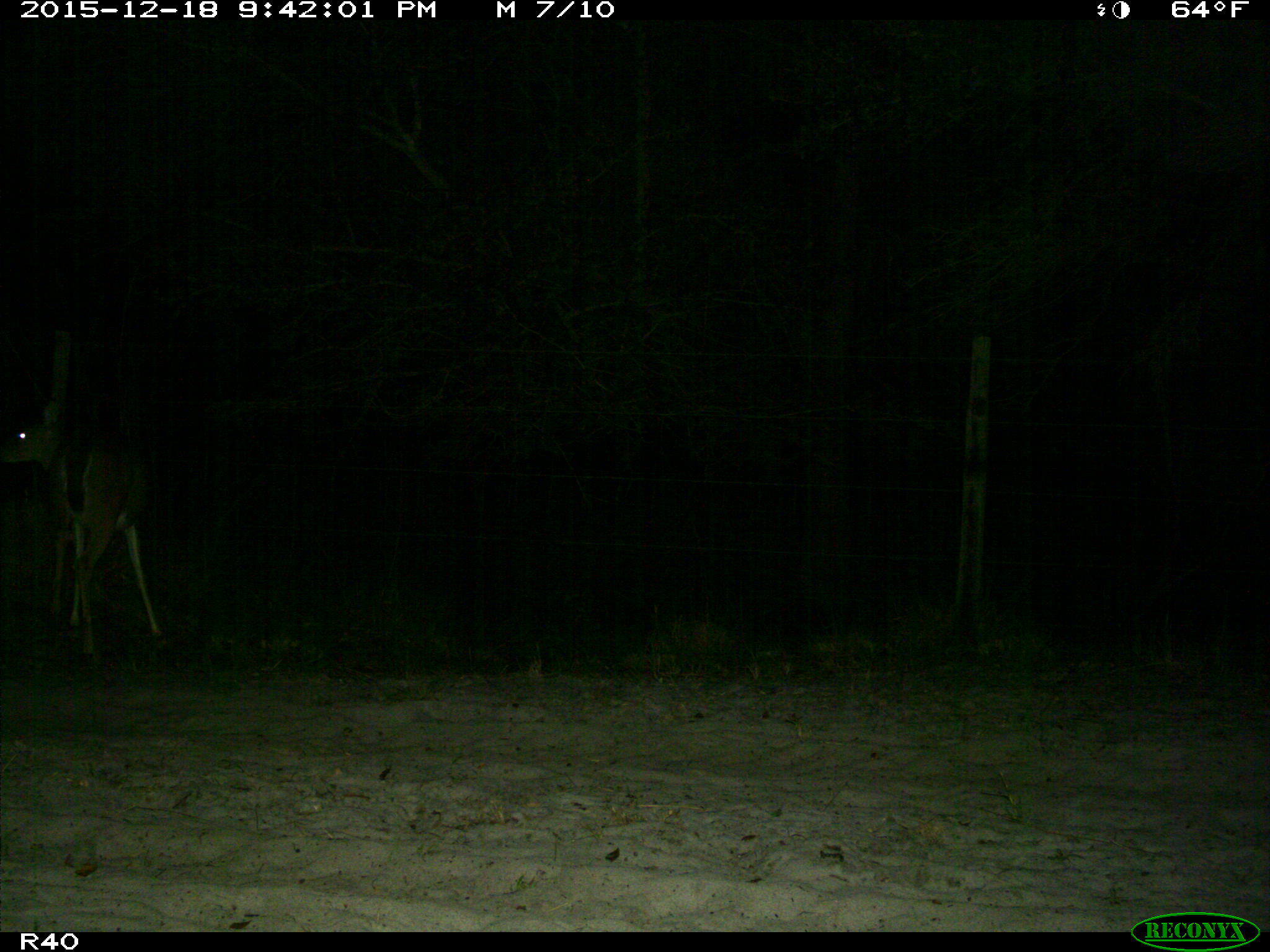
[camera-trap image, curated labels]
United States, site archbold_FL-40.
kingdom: Animalia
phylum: Chordata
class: Mammalia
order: Artiodactyla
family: Cervidae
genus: Odocoileus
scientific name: Odocoileus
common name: deer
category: unidentified deer